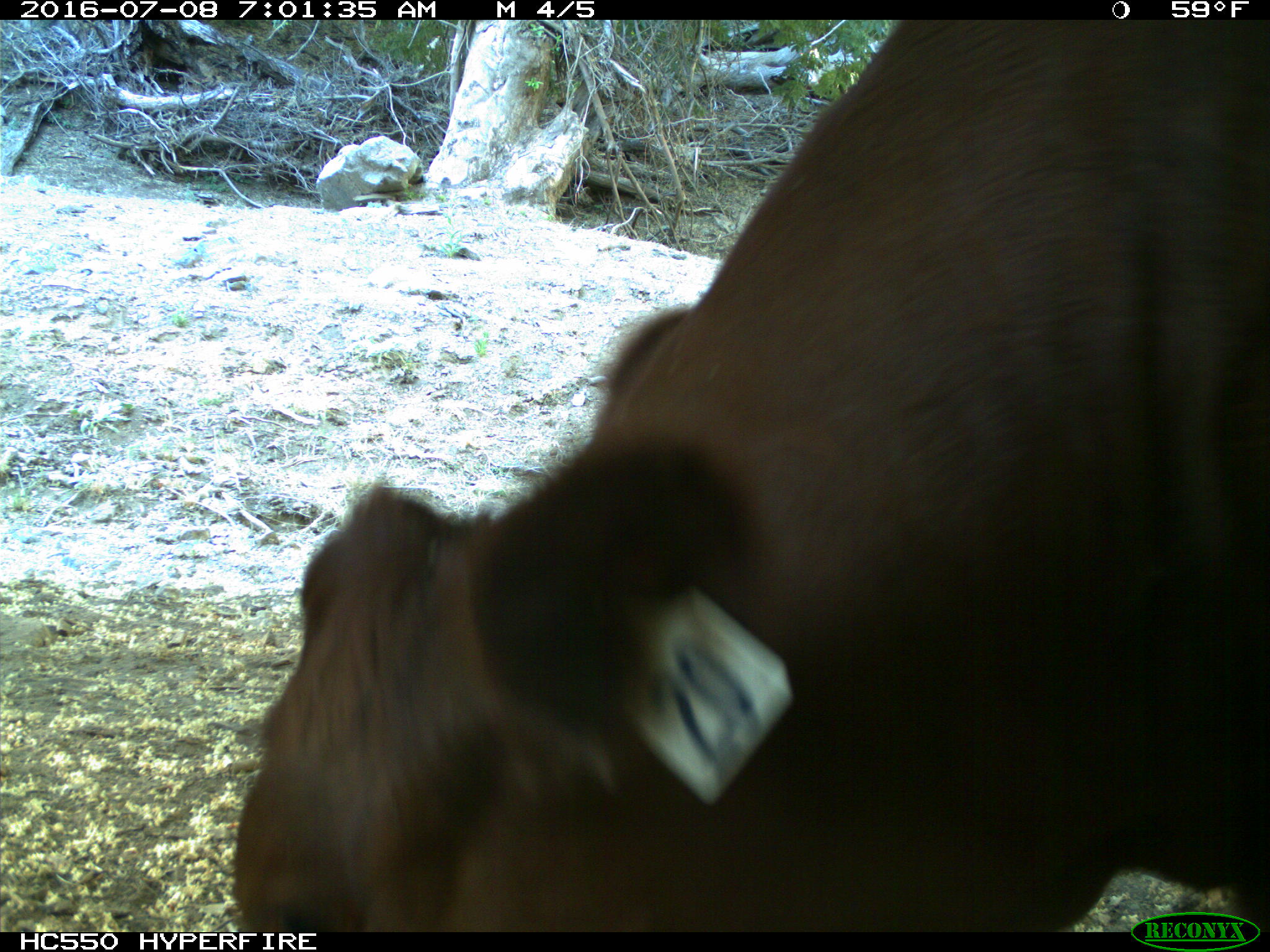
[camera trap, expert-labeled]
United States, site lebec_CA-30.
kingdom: Animalia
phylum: Chordata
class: Mammalia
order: Artiodactyla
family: Bovidae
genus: Bos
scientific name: Bos taurus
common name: domestic cow